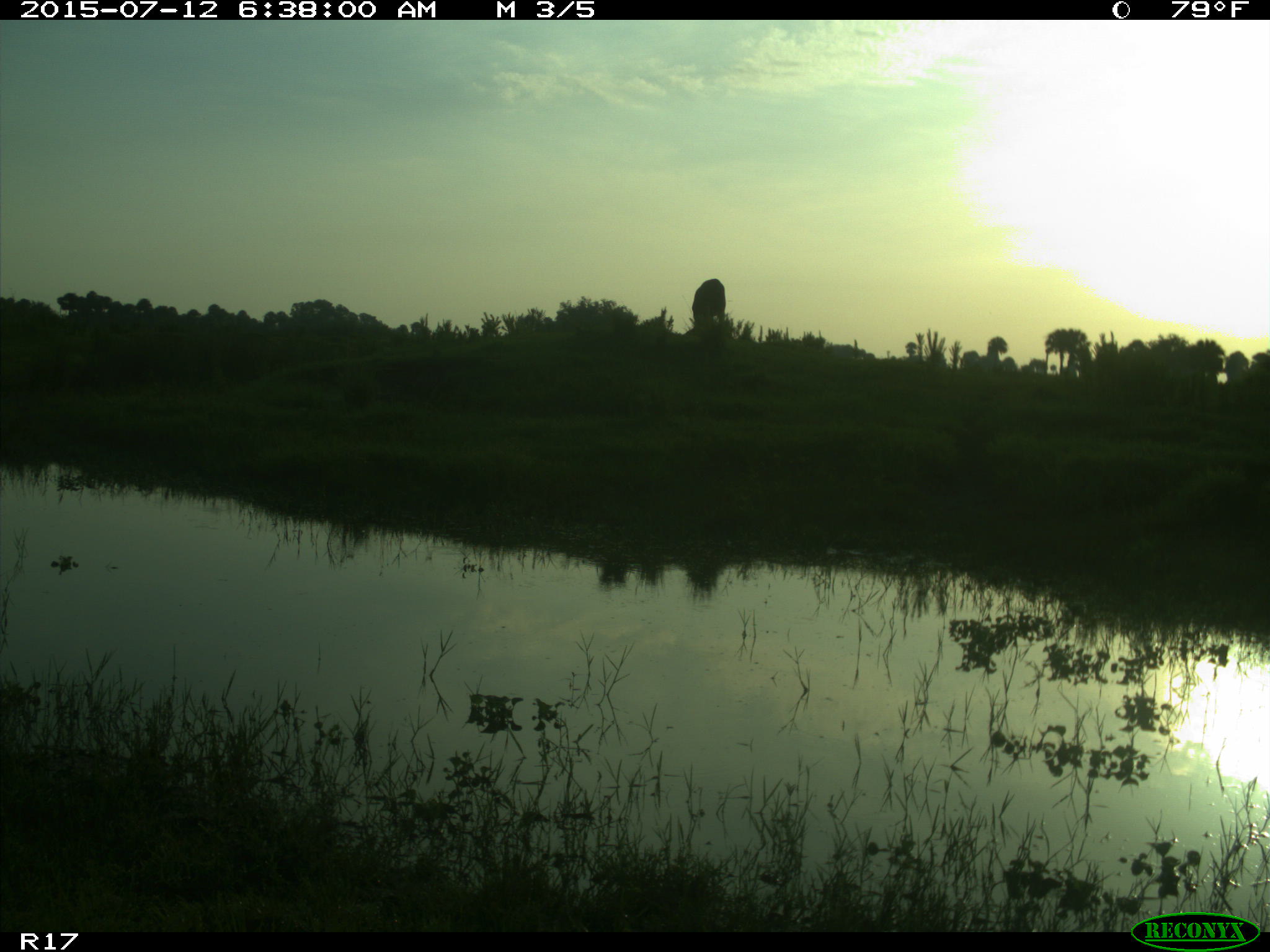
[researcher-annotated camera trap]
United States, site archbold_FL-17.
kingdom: Animalia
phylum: Chordata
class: Mammalia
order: Artiodactyla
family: Bovidae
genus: Bos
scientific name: Bos taurus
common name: domestic cow